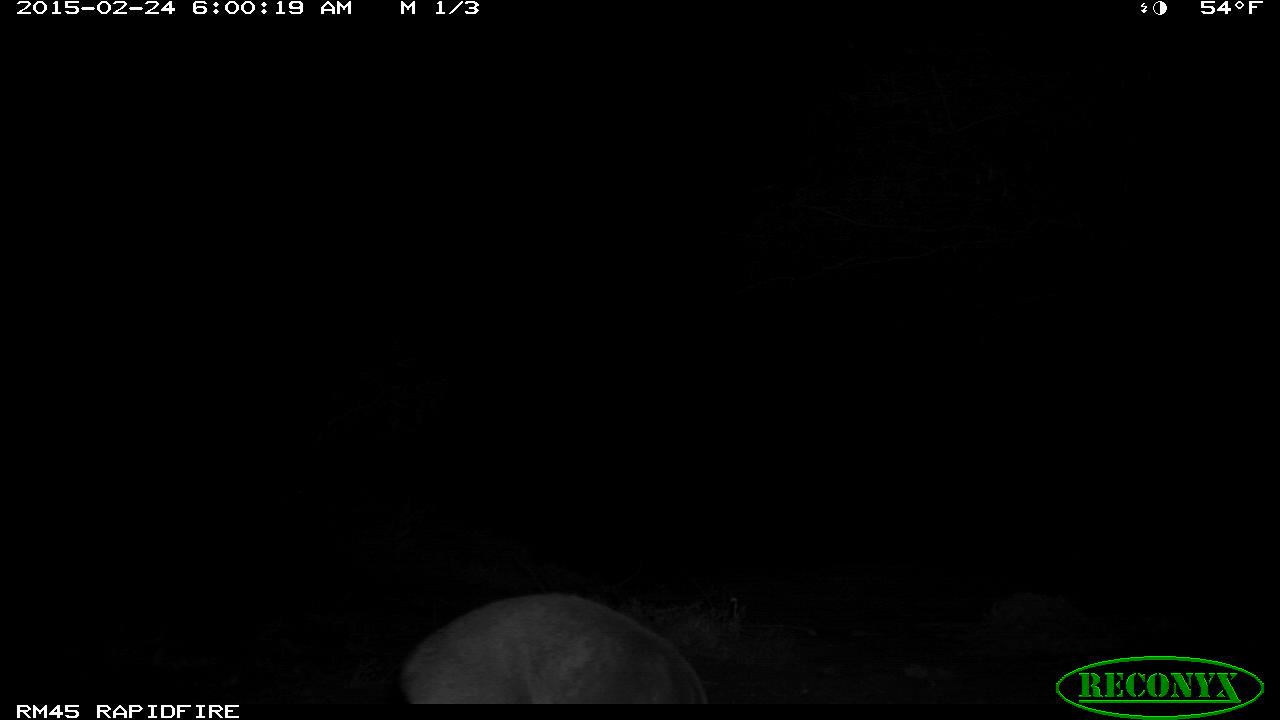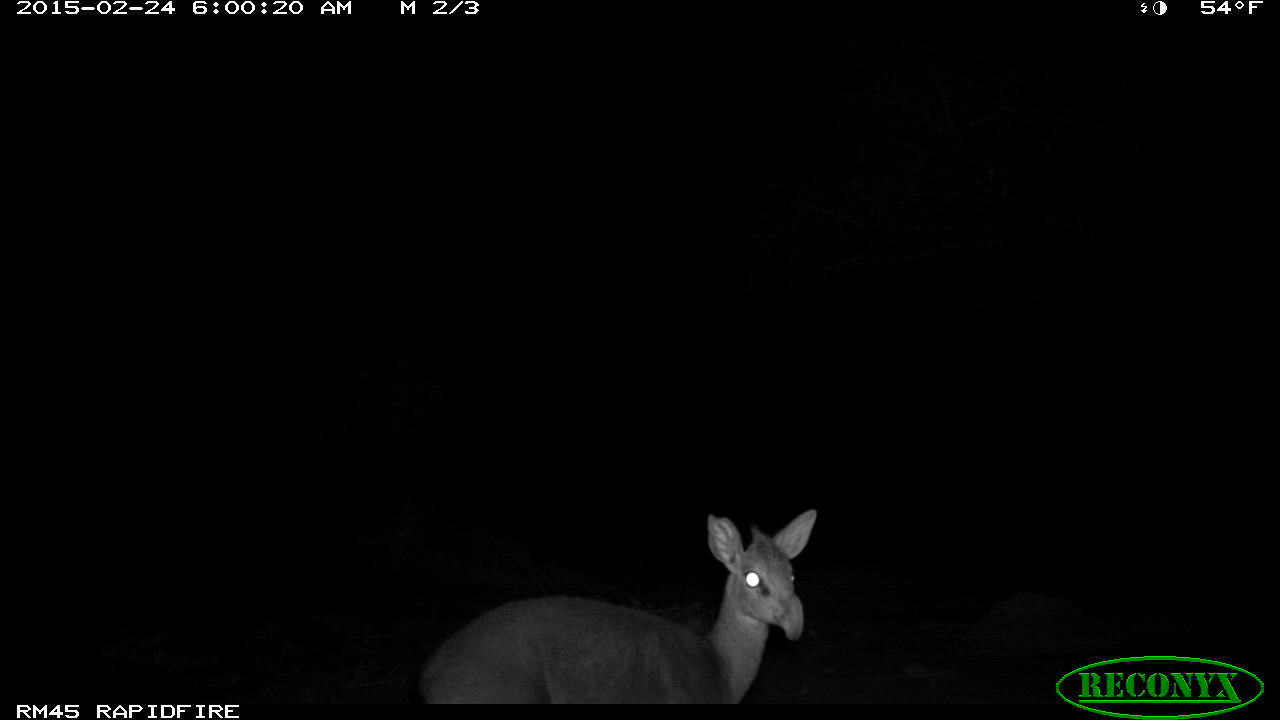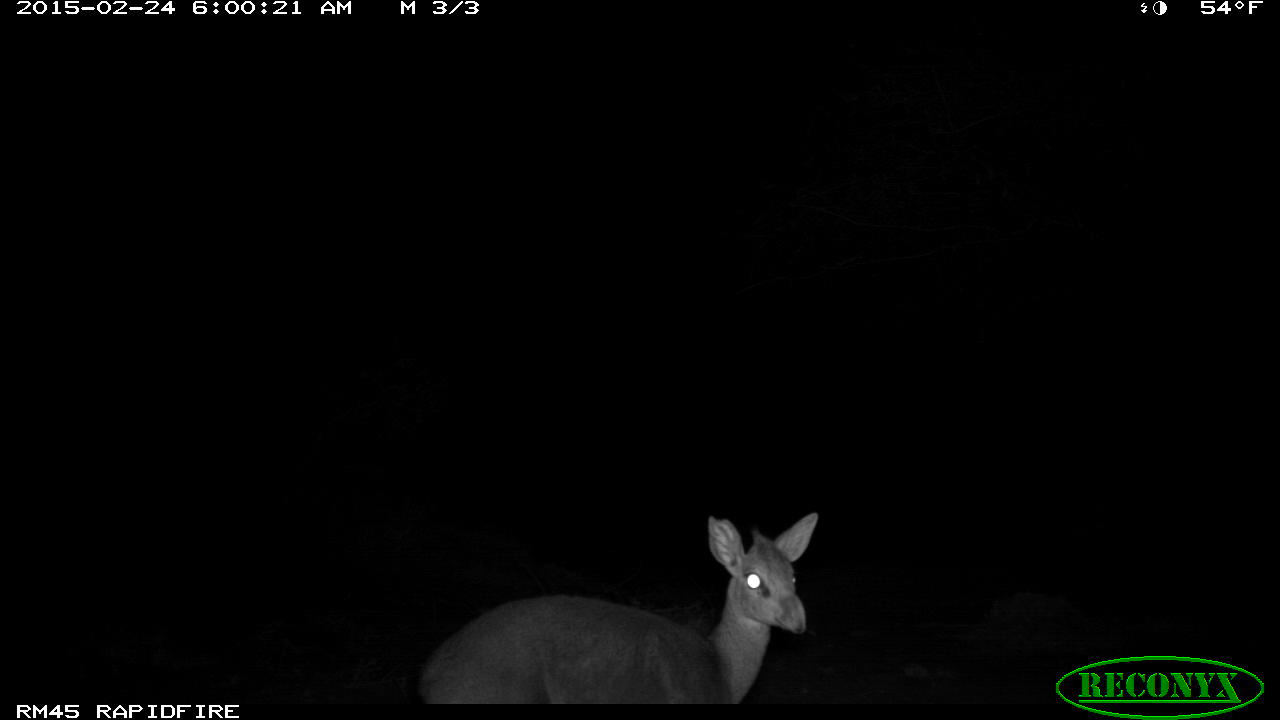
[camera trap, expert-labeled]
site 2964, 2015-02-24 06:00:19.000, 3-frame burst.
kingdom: Animalia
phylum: Chordata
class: Mammalia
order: Artiodactyla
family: Bovidae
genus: Madoqua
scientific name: Madoqua guentheri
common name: günther's dik-dik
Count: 1.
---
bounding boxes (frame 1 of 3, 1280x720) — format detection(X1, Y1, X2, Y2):
madoqua guentheri: detection(392, 589, 706, 701)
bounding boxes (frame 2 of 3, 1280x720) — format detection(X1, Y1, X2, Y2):
madoqua guentheri: detection(414, 506, 816, 704)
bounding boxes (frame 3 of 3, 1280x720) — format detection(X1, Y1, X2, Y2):
madoqua guentheri: detection(413, 511, 818, 702)